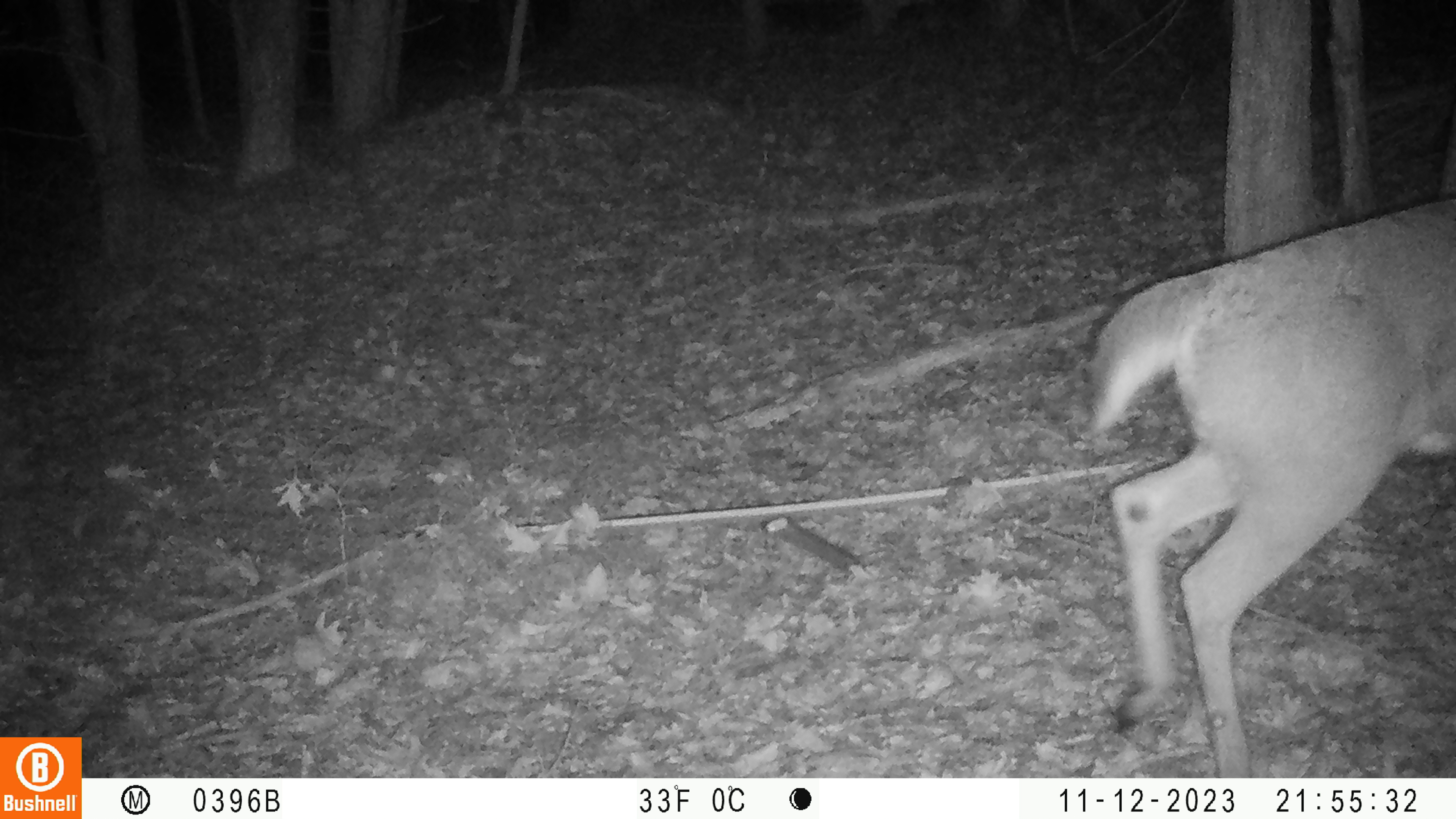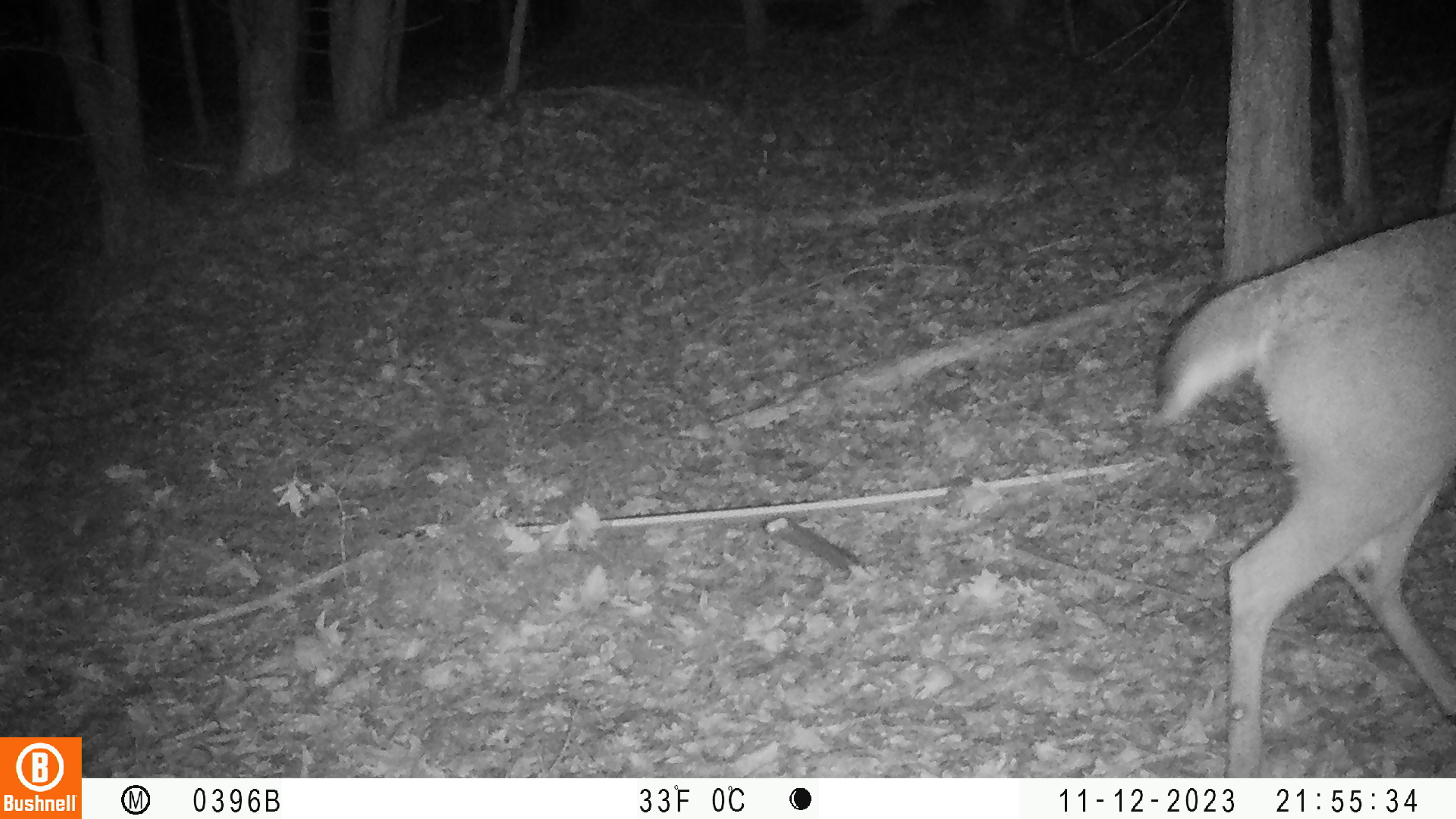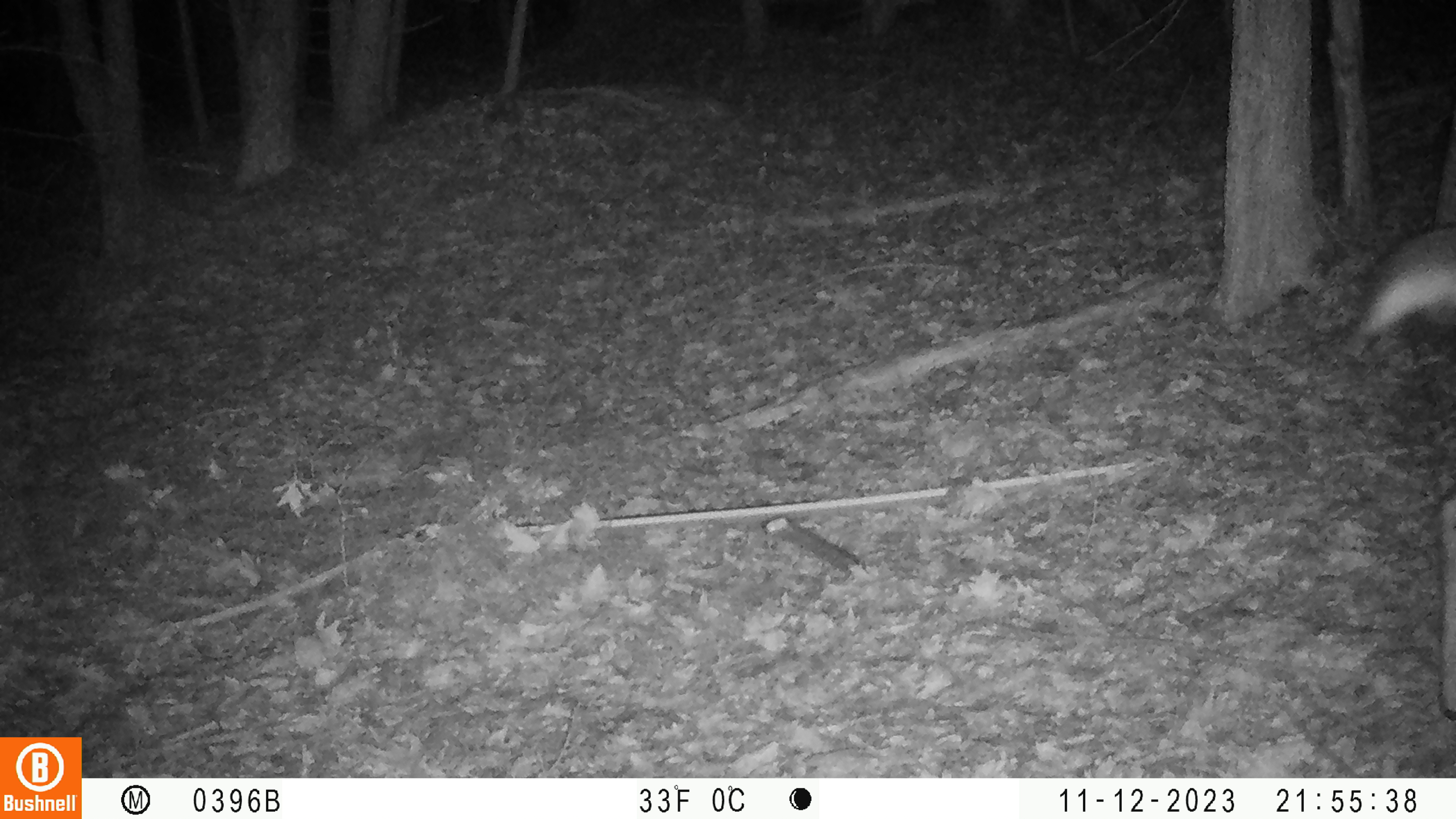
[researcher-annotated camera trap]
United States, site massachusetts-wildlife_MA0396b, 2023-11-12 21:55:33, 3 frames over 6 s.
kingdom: Animalia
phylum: Chordata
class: Mammalia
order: Artiodactyla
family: Cervidae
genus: Odocoileus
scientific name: Odocoileus virginianus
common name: white-tailed deer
White-tailed deer (Odocoileus virginianus).